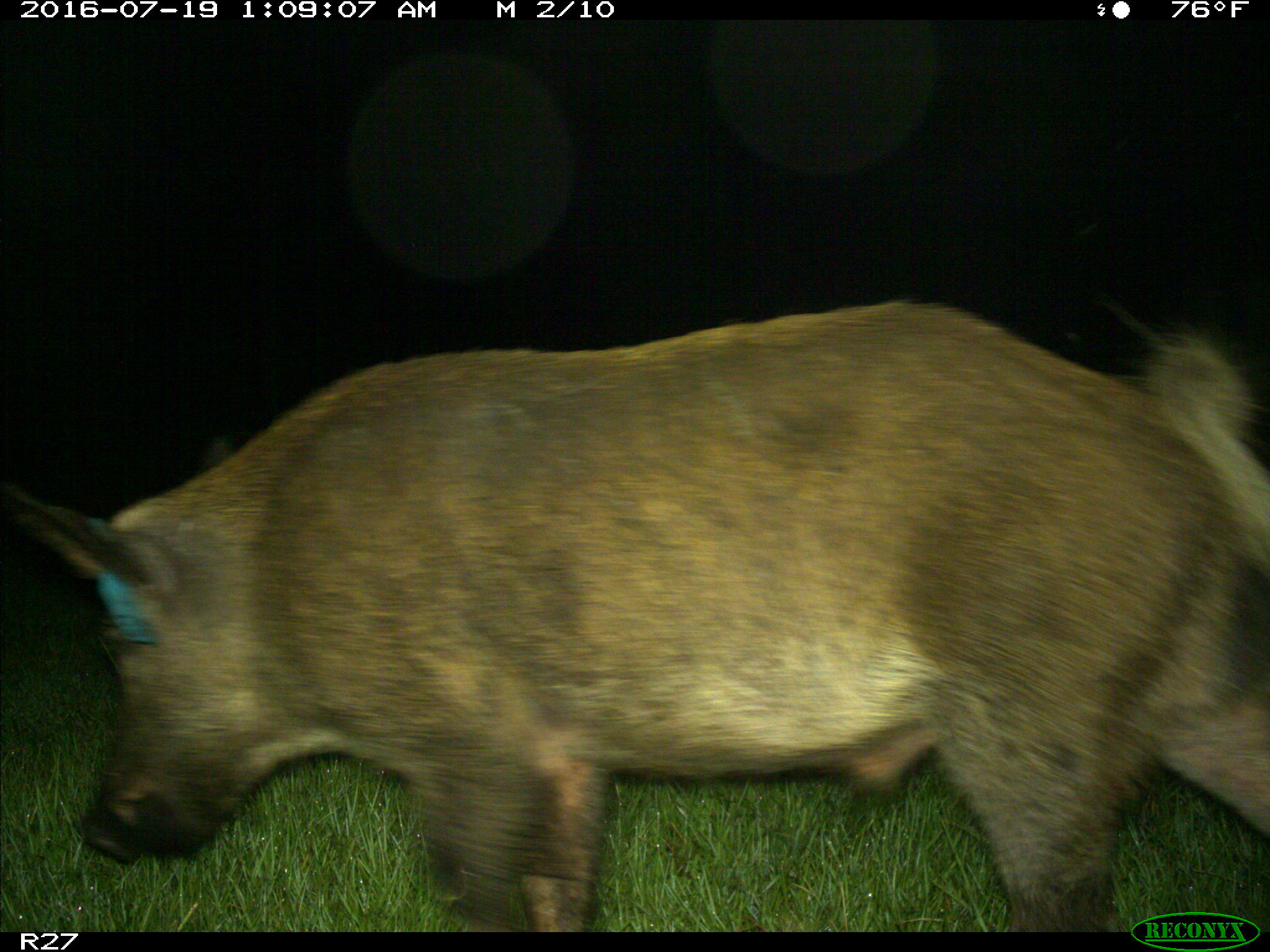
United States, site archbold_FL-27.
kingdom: Animalia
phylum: Chordata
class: Mammalia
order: Artiodactyla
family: Suidae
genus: Sus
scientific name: Sus scrofa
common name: wild boar